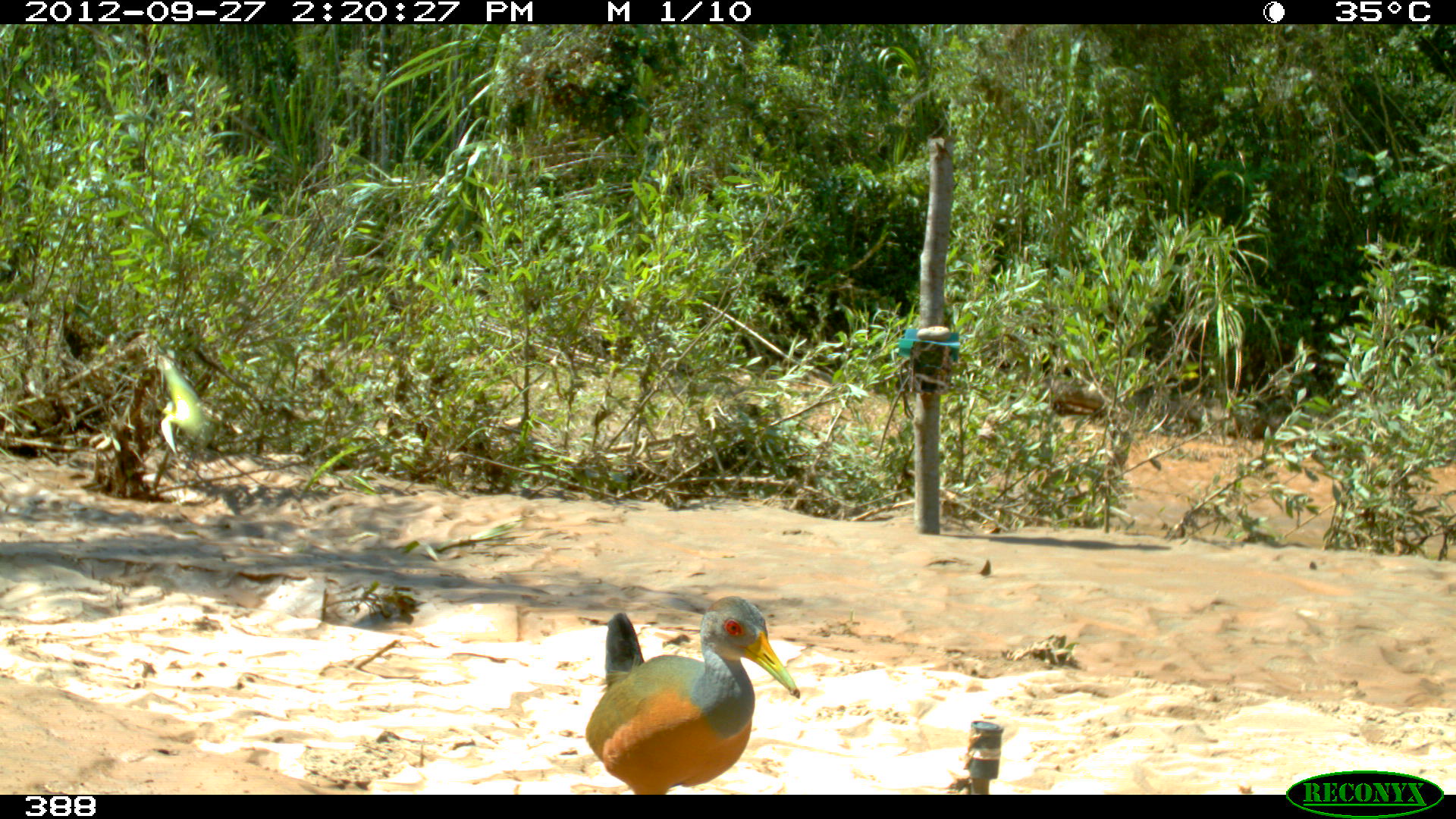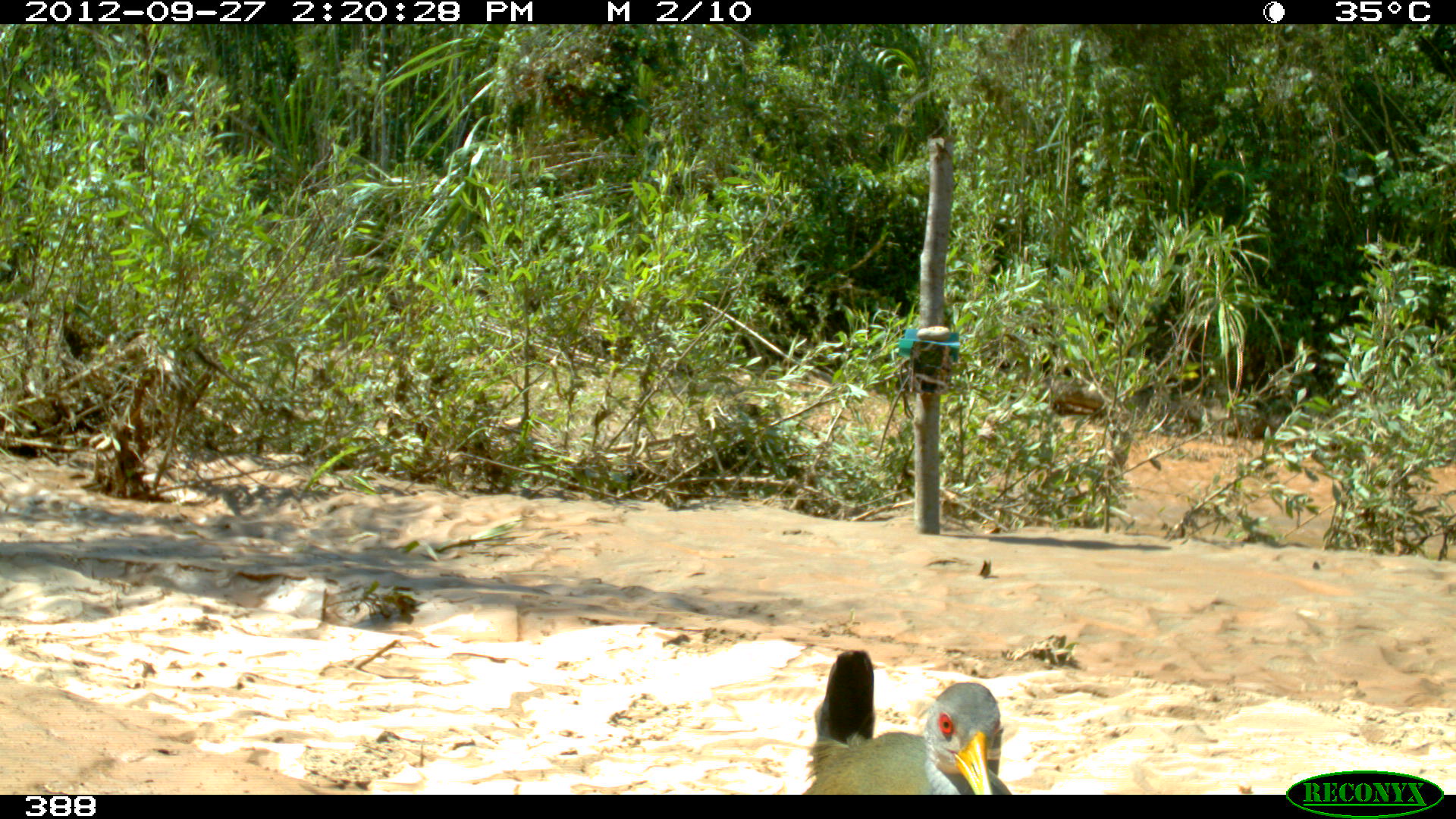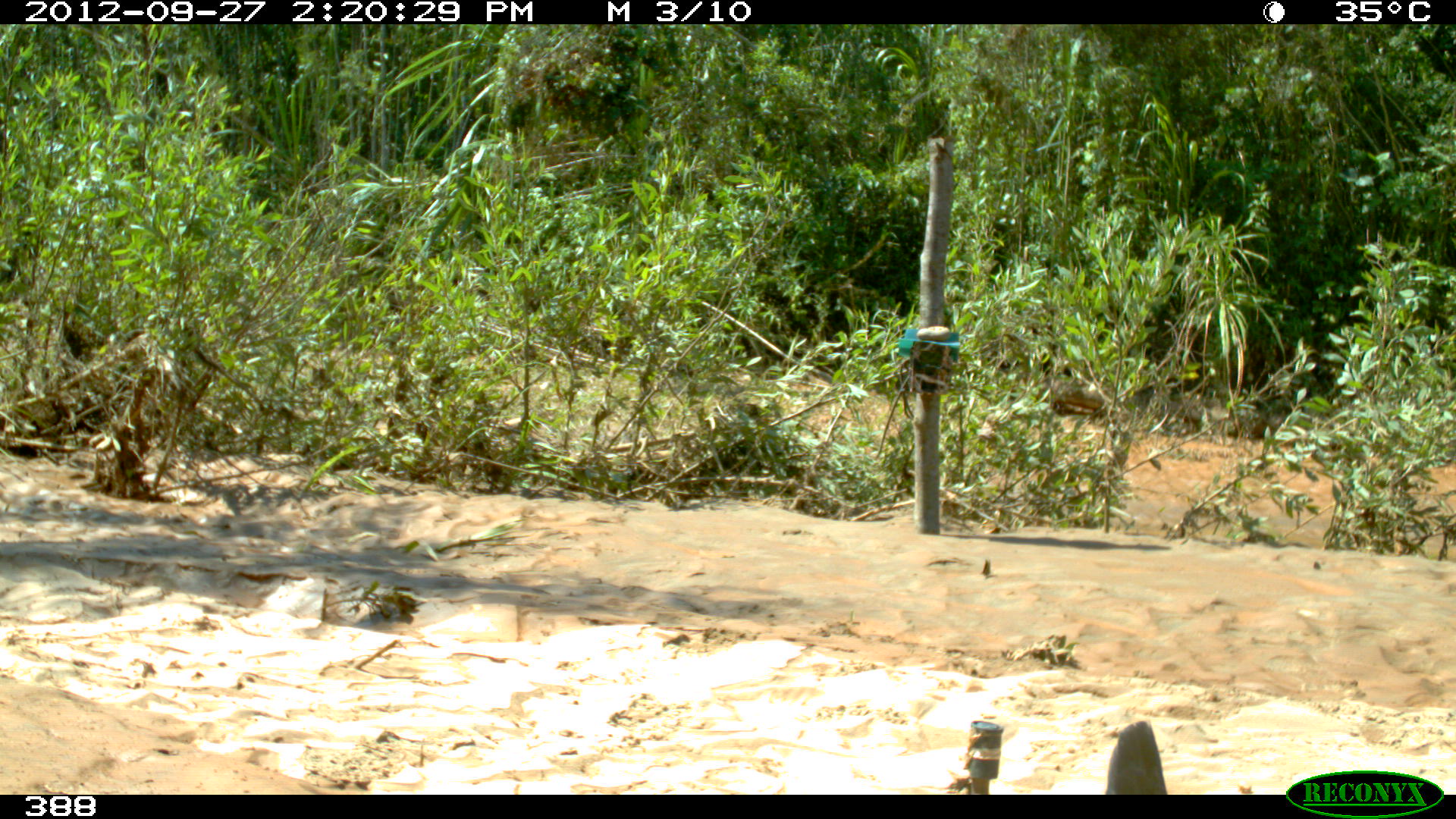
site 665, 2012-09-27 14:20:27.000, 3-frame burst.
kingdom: Animalia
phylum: Chordata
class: Aves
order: Gruiformes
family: Rallidae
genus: Aramides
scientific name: Aramides cajaneus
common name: gray-cowled wood-rail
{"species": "Aramides cajaneus (gray-cowled wood-rail)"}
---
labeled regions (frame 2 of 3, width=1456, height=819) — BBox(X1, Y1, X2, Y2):
aramides cajaneus: BBox(797, 647, 1014, 794)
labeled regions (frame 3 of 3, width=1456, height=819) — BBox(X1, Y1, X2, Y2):
aramides cajaneus: BBox(1104, 720, 1169, 794)